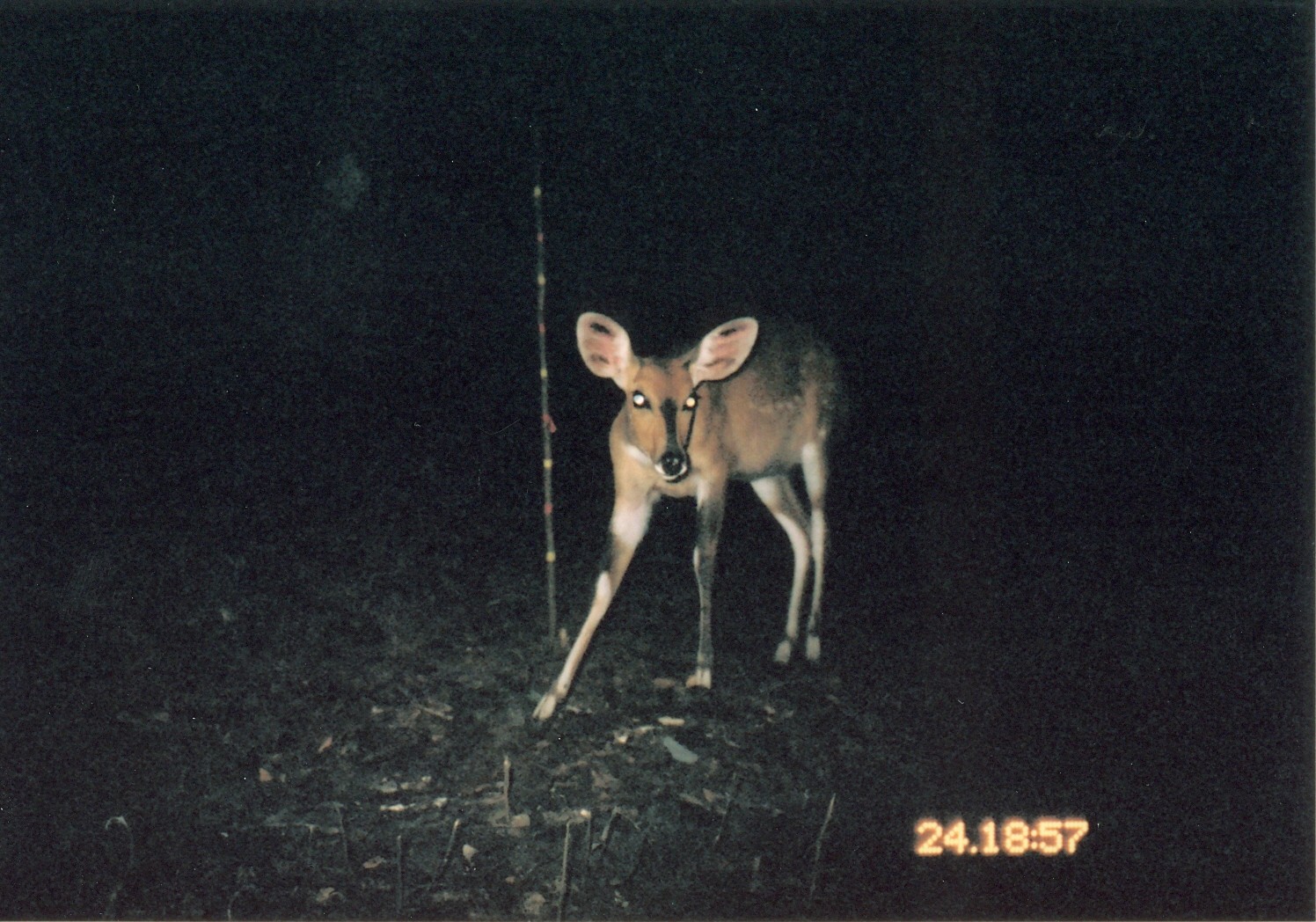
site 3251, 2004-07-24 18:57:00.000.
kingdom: Animalia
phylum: Chordata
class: Mammalia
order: Artiodactyla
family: Bovidae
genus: Tragelaphus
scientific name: Tragelaphus scriptus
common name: bushbuck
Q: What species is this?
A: Tragelaphus scriptus (bushbuck).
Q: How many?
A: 1.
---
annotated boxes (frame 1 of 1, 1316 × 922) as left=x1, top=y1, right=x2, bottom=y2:
tragelaphus scriptus: left=531, top=310, right=849, bottom=733